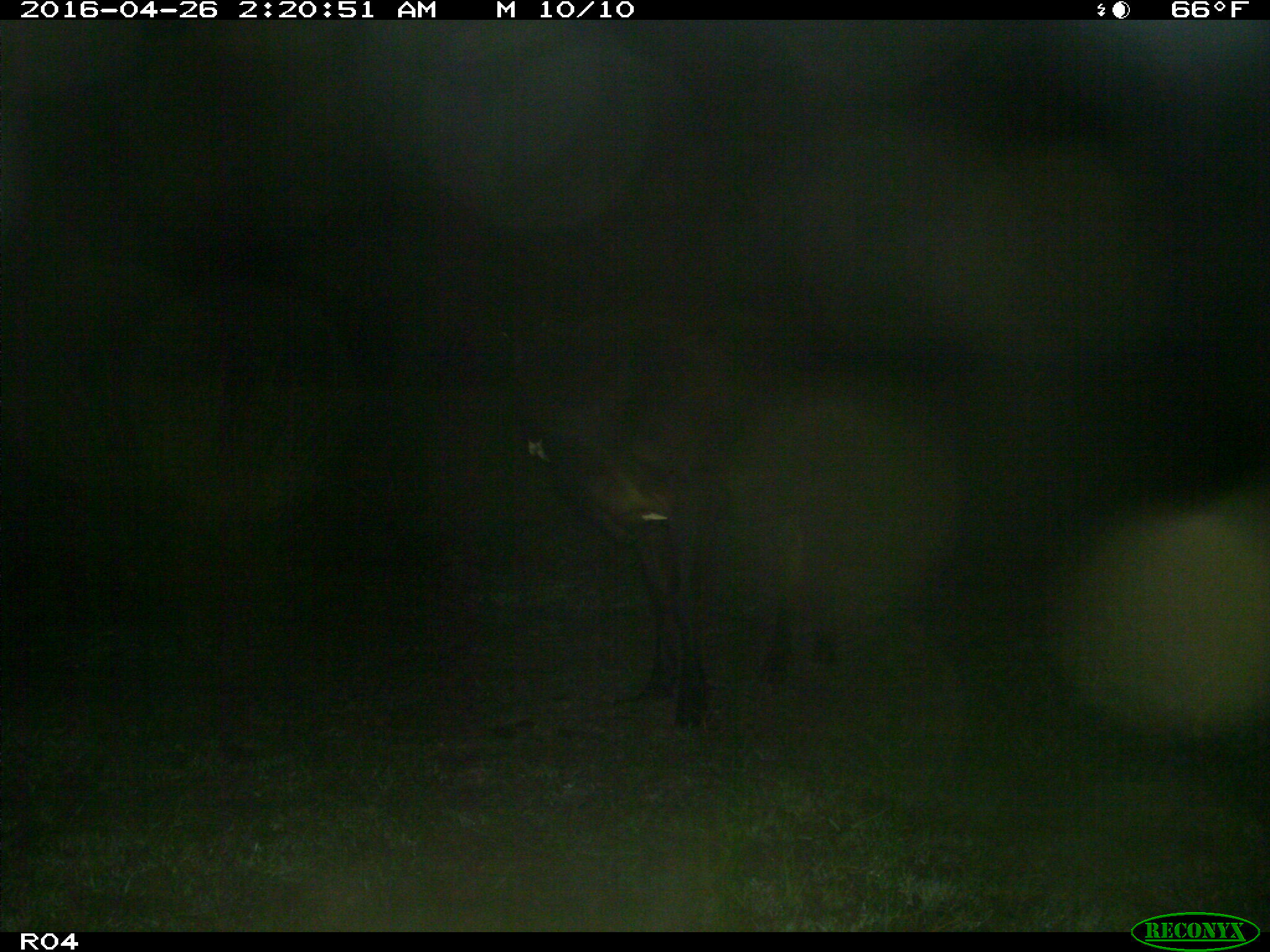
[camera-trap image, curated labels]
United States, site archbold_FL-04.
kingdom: Animalia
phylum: Chordata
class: Mammalia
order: Artiodactyla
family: Bovidae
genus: Bos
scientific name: Bos taurus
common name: domestic cow